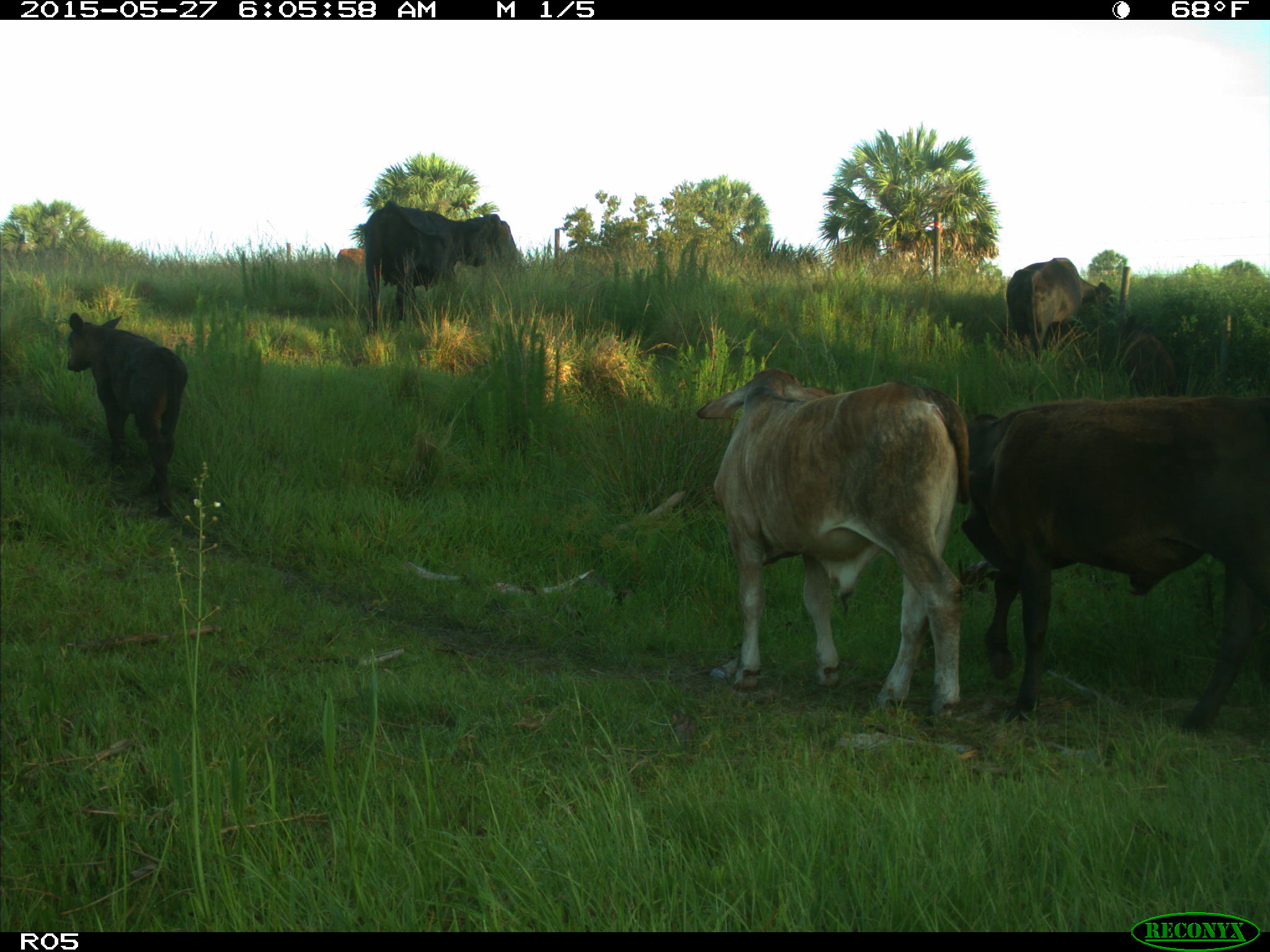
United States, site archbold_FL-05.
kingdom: Animalia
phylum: Chordata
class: Mammalia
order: Artiodactyla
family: Bovidae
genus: Bos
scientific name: Bos taurus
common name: domestic cow